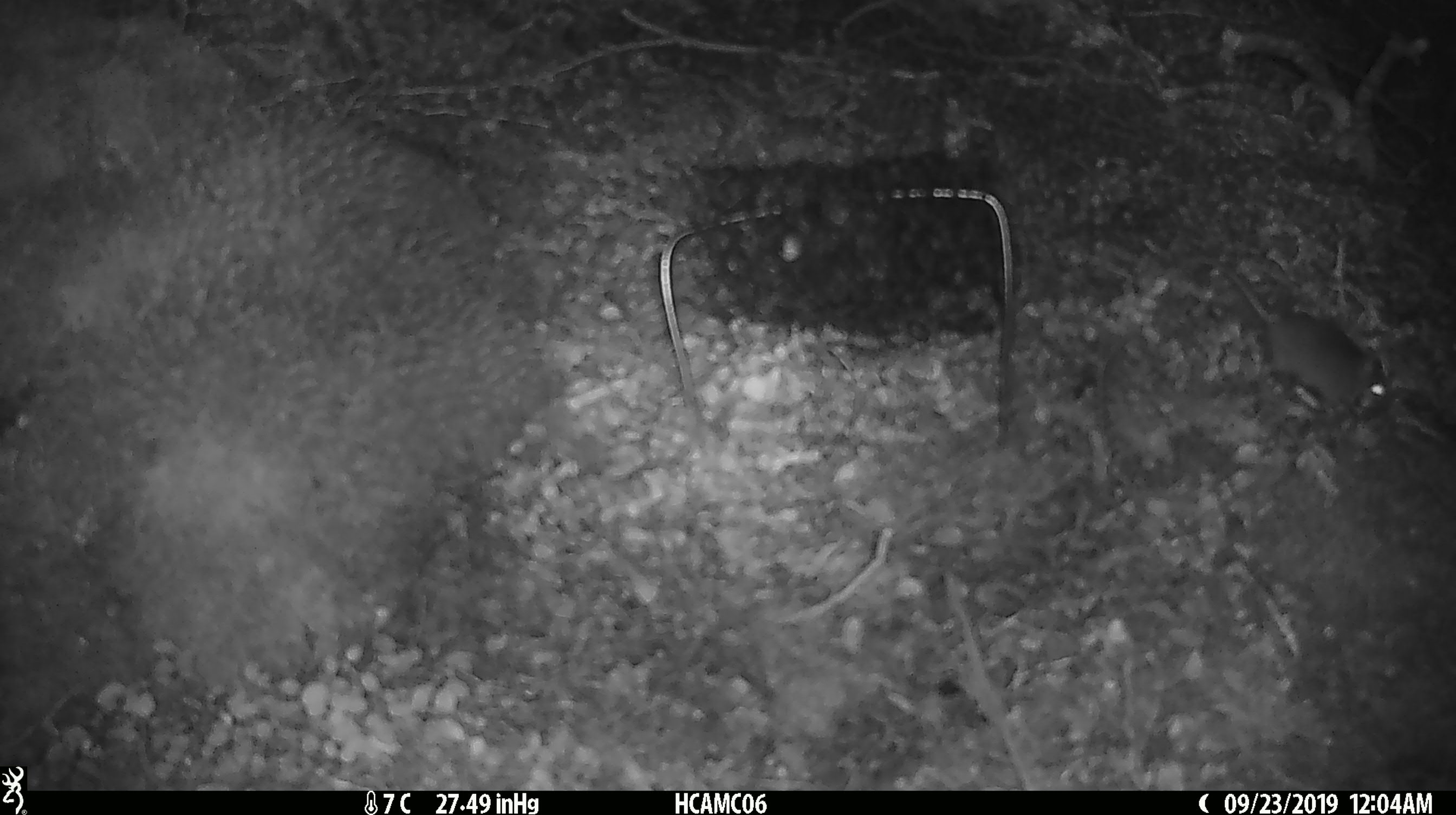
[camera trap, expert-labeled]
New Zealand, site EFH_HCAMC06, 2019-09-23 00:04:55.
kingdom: Animalia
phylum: Chordata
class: Mammalia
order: Rodentia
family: Muridae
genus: Mus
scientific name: Mus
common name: mouse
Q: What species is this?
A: Mouse (Mus).